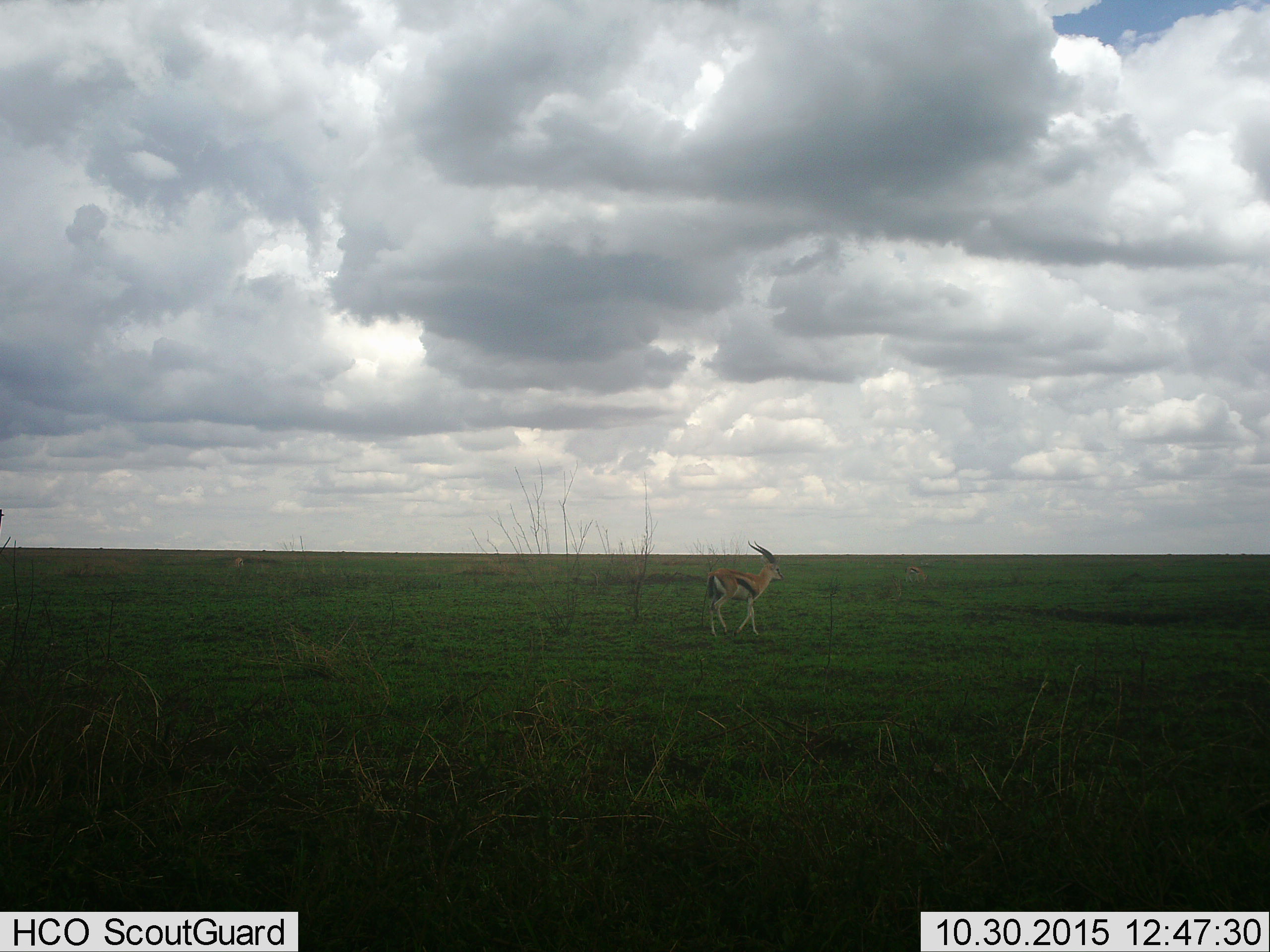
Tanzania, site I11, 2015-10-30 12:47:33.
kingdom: Animalia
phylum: Chordata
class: Mammalia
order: Artiodactyla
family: Bovidae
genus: Eudorcas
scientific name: Eudorcas thomsonii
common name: thomson's gazelle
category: gazellethomsons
Gazellethomsons (thomson's gazelle) (Eudorcas thomsonii), count 1. Behavior (volunteer vote fractions): standing 40%, resting 0%, moving 60%, interacting 0%. Young present (vote fraction): 0%. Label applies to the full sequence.